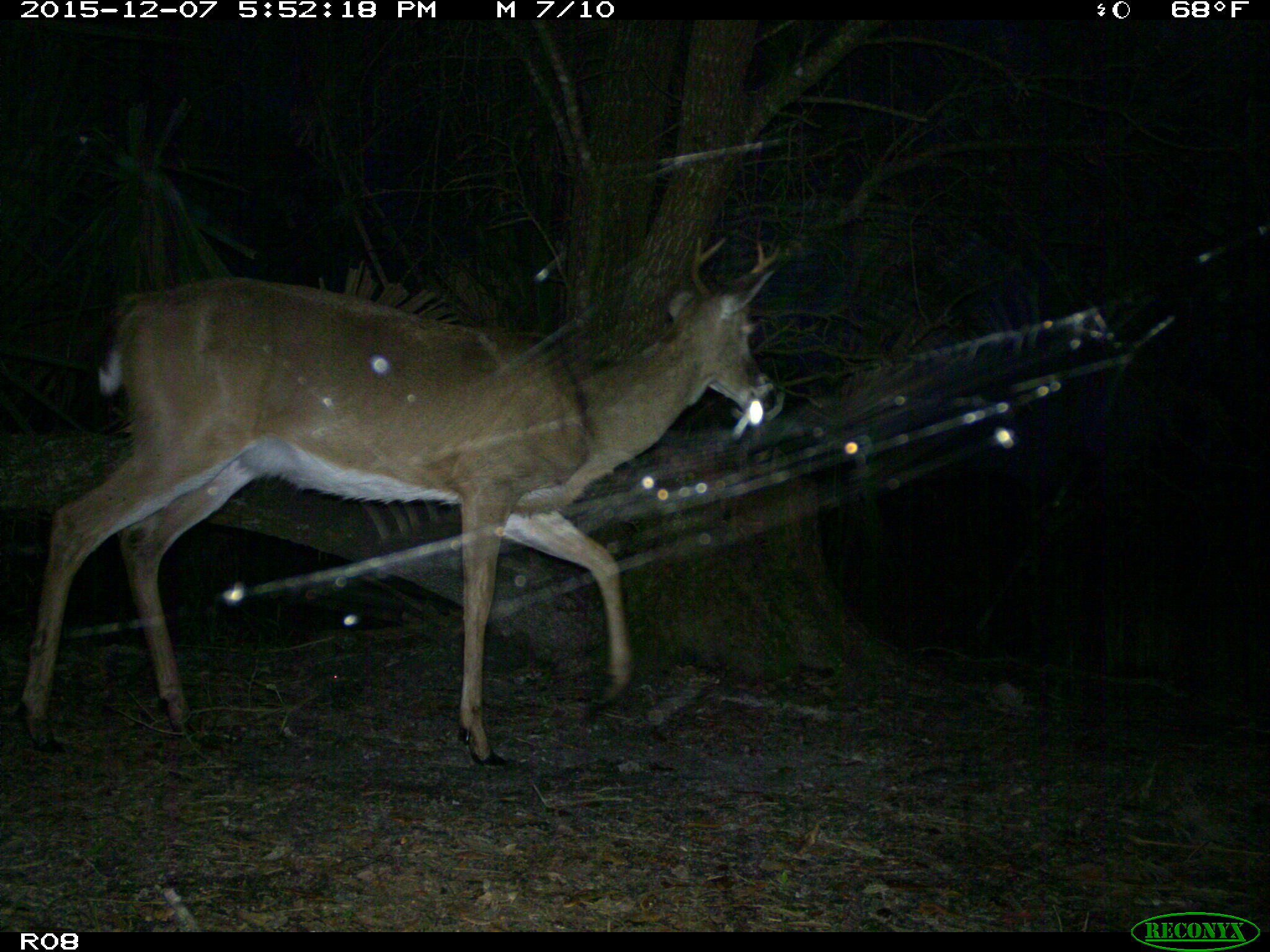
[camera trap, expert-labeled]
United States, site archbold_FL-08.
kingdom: Animalia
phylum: Chordata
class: Mammalia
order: Artiodactyla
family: Cervidae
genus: Odocoileus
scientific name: Odocoileus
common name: deer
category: unidentified deer